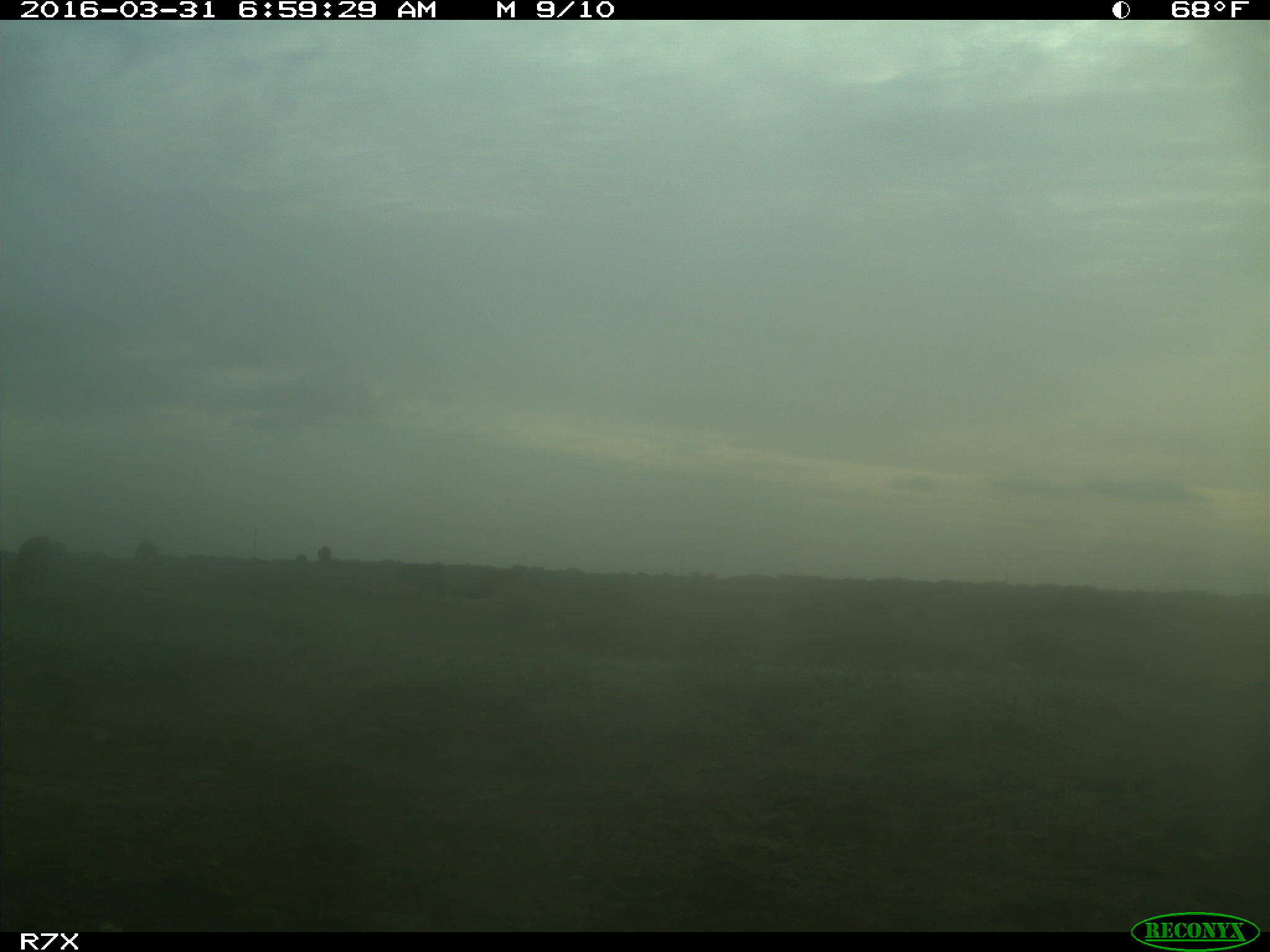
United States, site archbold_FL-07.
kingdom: Animalia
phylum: Chordata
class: Mammalia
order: Artiodactyla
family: Bovidae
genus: Bos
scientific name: Bos taurus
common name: domestic cow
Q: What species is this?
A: Bos taurus (domestic cow).